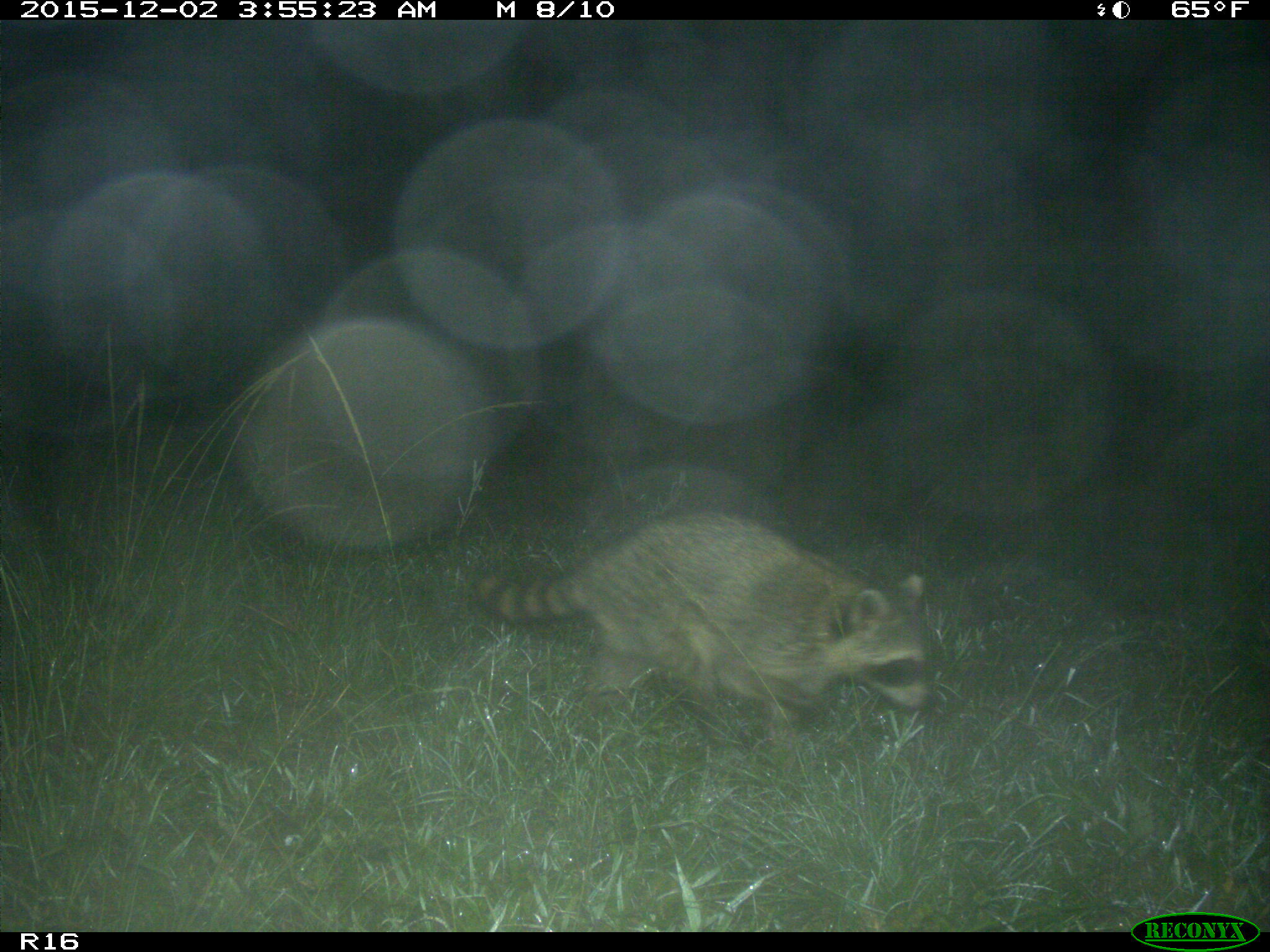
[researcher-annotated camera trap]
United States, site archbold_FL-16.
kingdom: Animalia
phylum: Chordata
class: Mammalia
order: Carnivora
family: Procyonidae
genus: Procyon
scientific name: Procyon lotor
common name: common raccoon